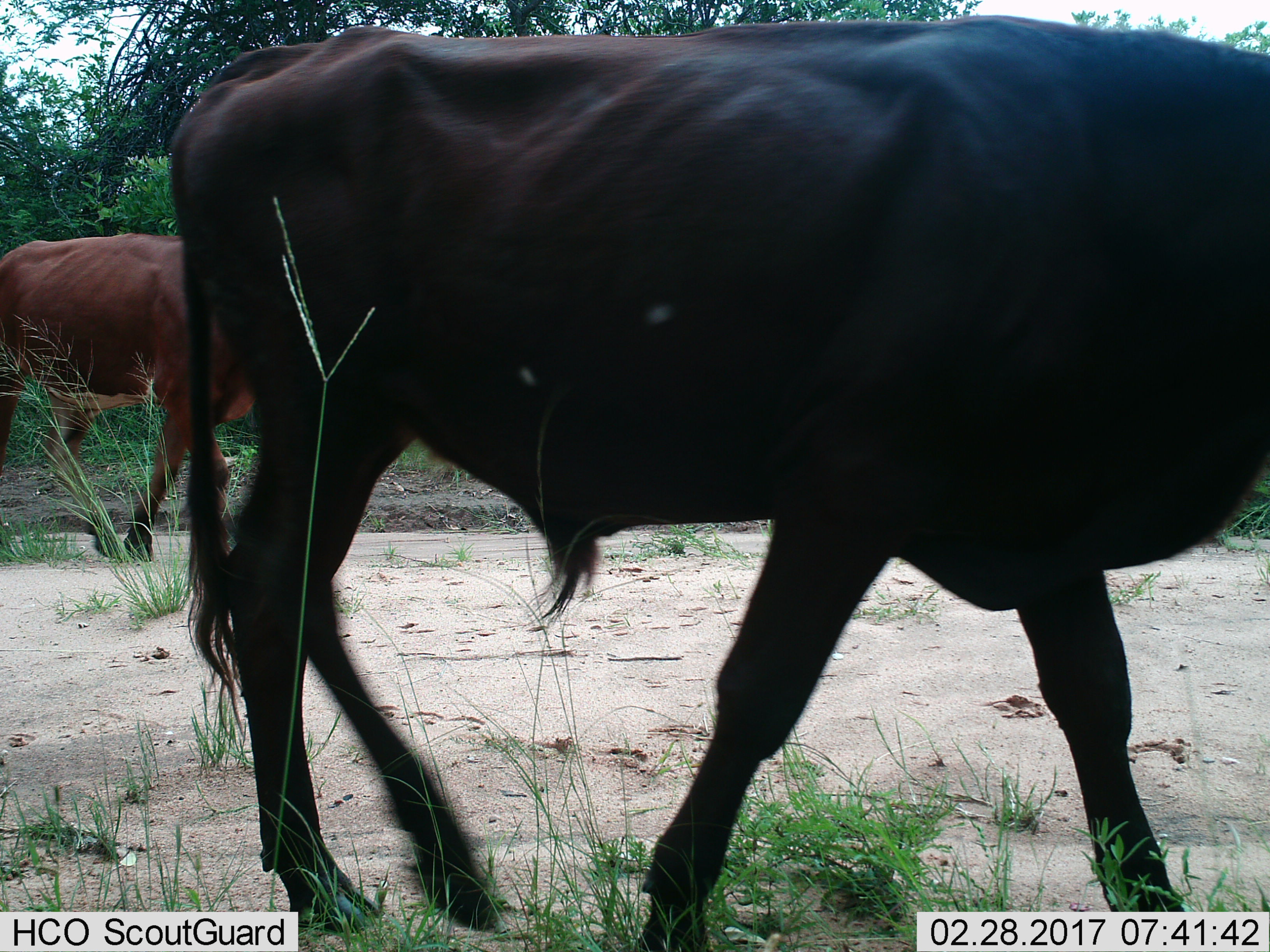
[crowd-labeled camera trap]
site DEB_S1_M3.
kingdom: Animalia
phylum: Chordata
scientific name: Vertebrata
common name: domestic animal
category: domesticanimal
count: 2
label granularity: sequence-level